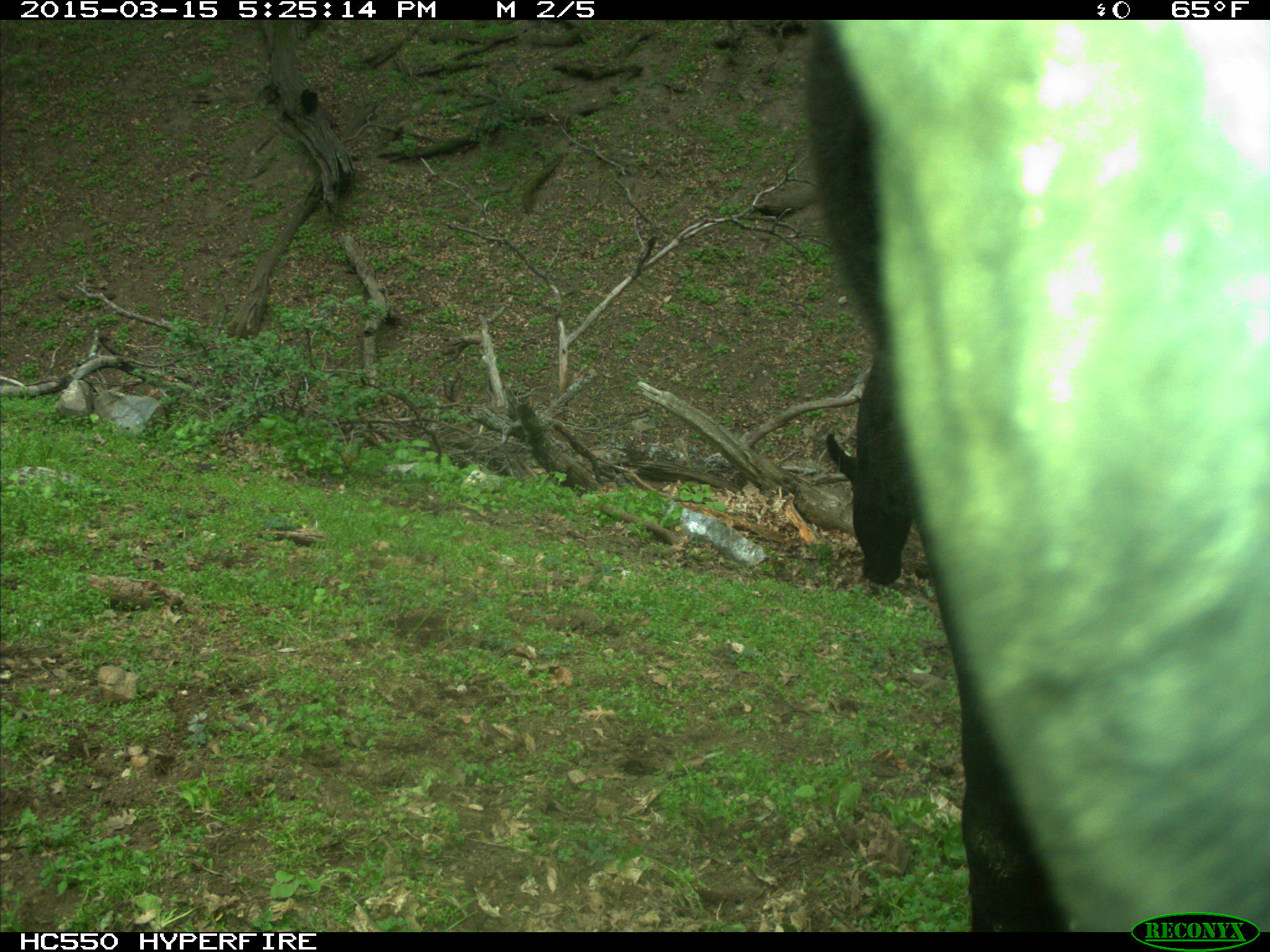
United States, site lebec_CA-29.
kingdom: Animalia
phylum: Chordata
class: Mammalia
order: Artiodactyla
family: Bovidae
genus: Bos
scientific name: Bos taurus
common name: domestic cow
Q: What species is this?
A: Bos taurus (domestic cow).